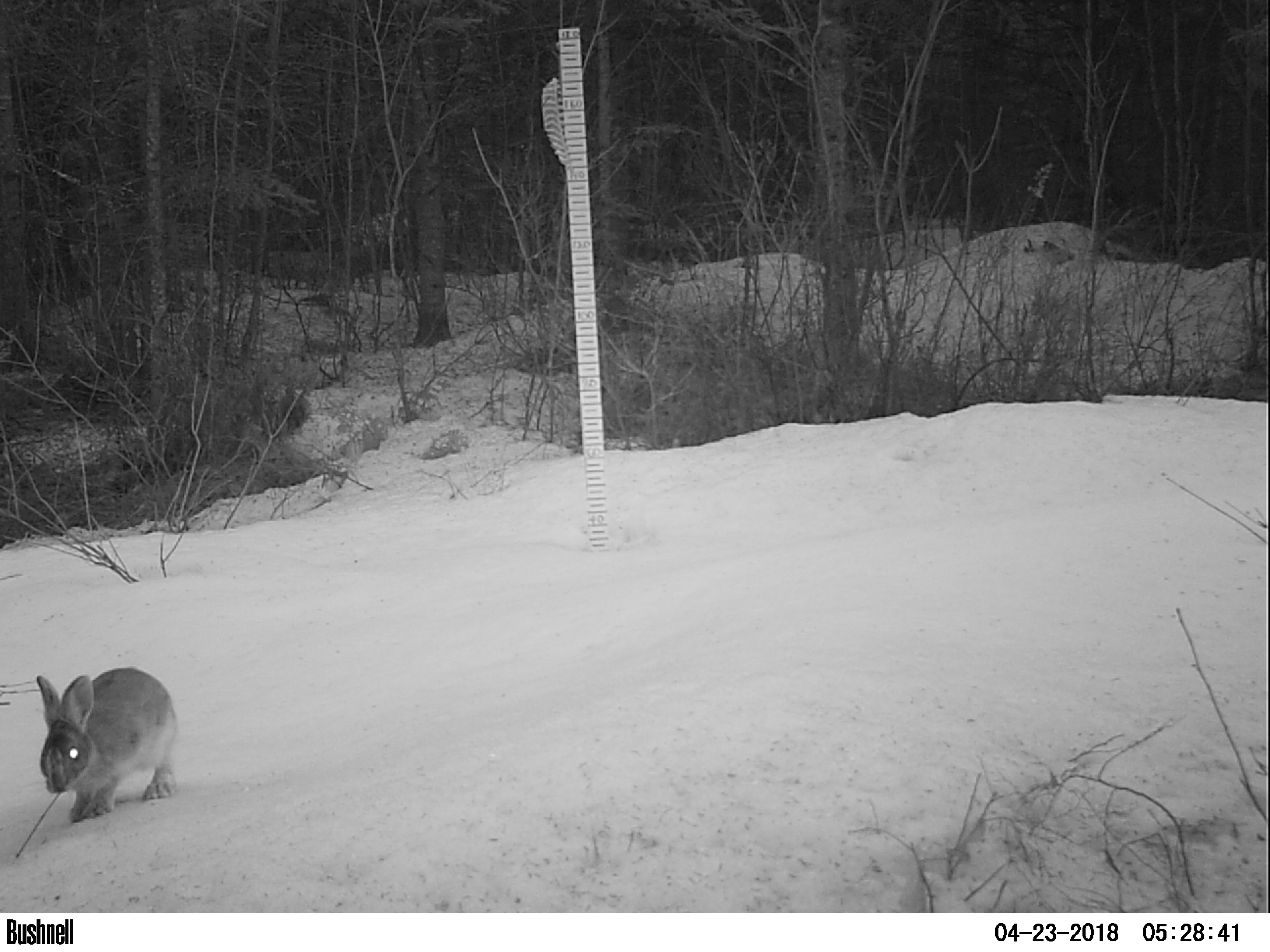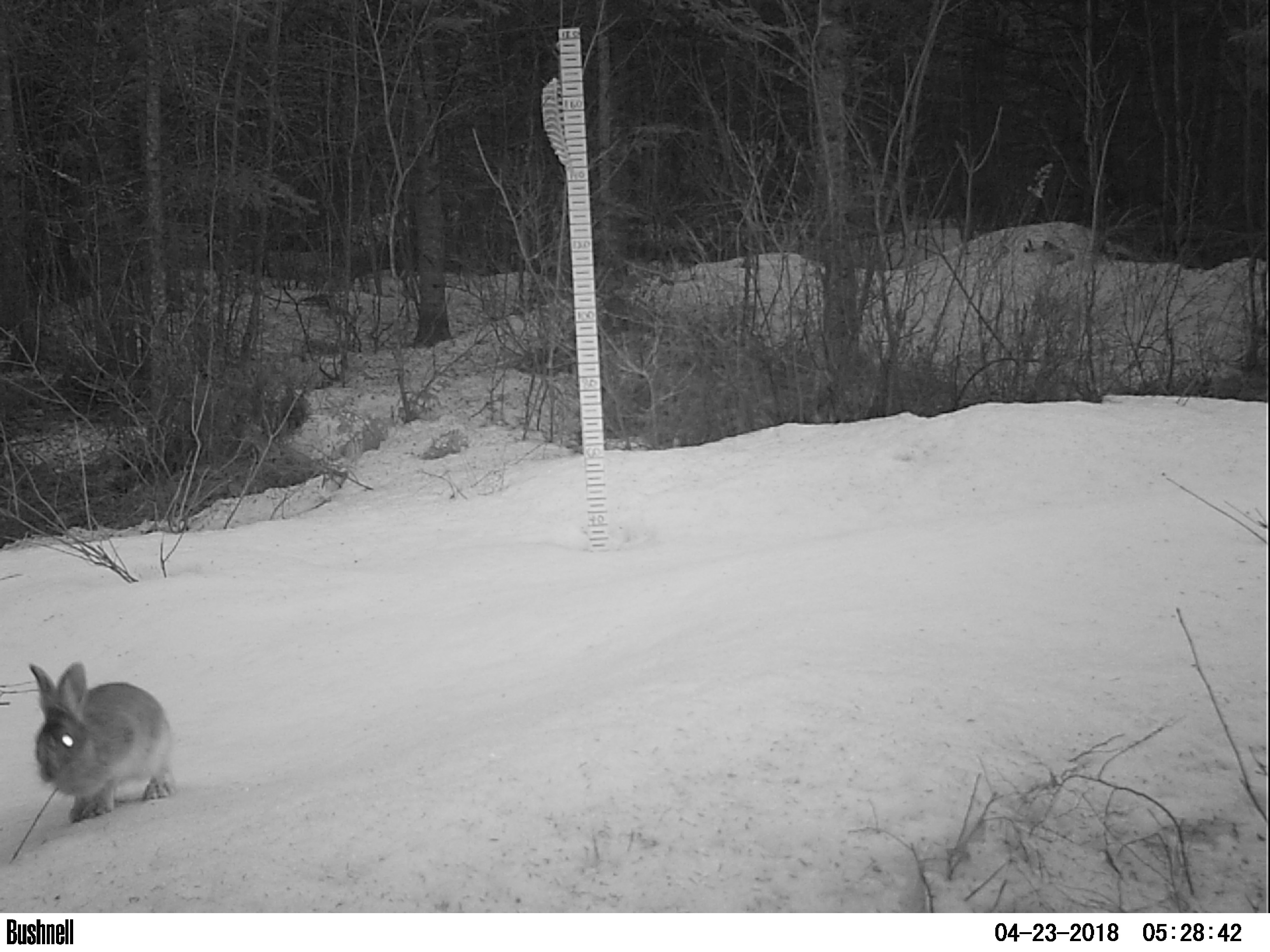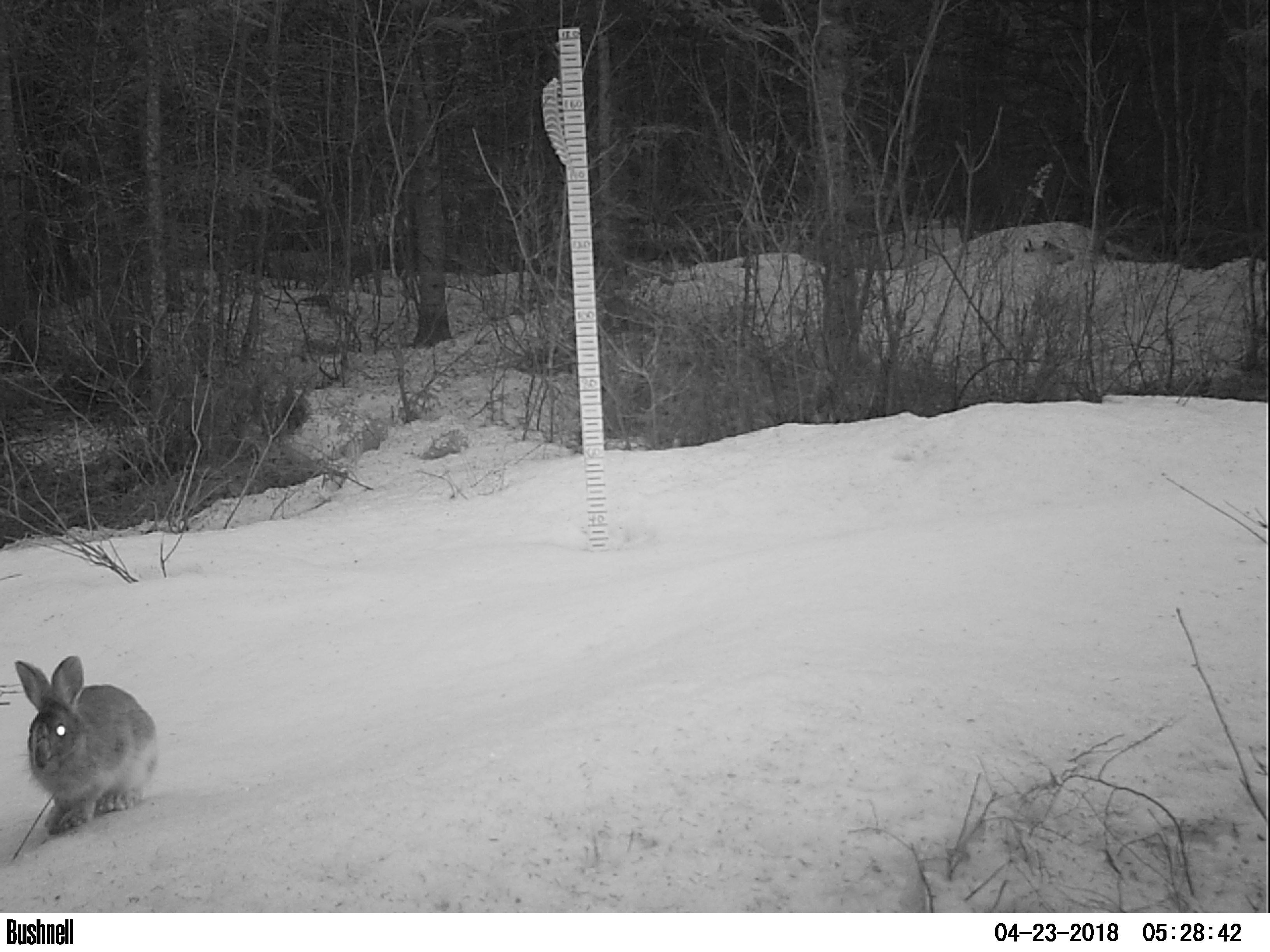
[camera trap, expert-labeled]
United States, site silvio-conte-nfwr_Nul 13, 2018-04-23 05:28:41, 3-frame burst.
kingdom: Animalia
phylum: Chordata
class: Mammalia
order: Lagomorpha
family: Leporidae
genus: Lepus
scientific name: Lepus americanus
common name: snowshoe hare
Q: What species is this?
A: Snowshoe hare (Lepus americanus).